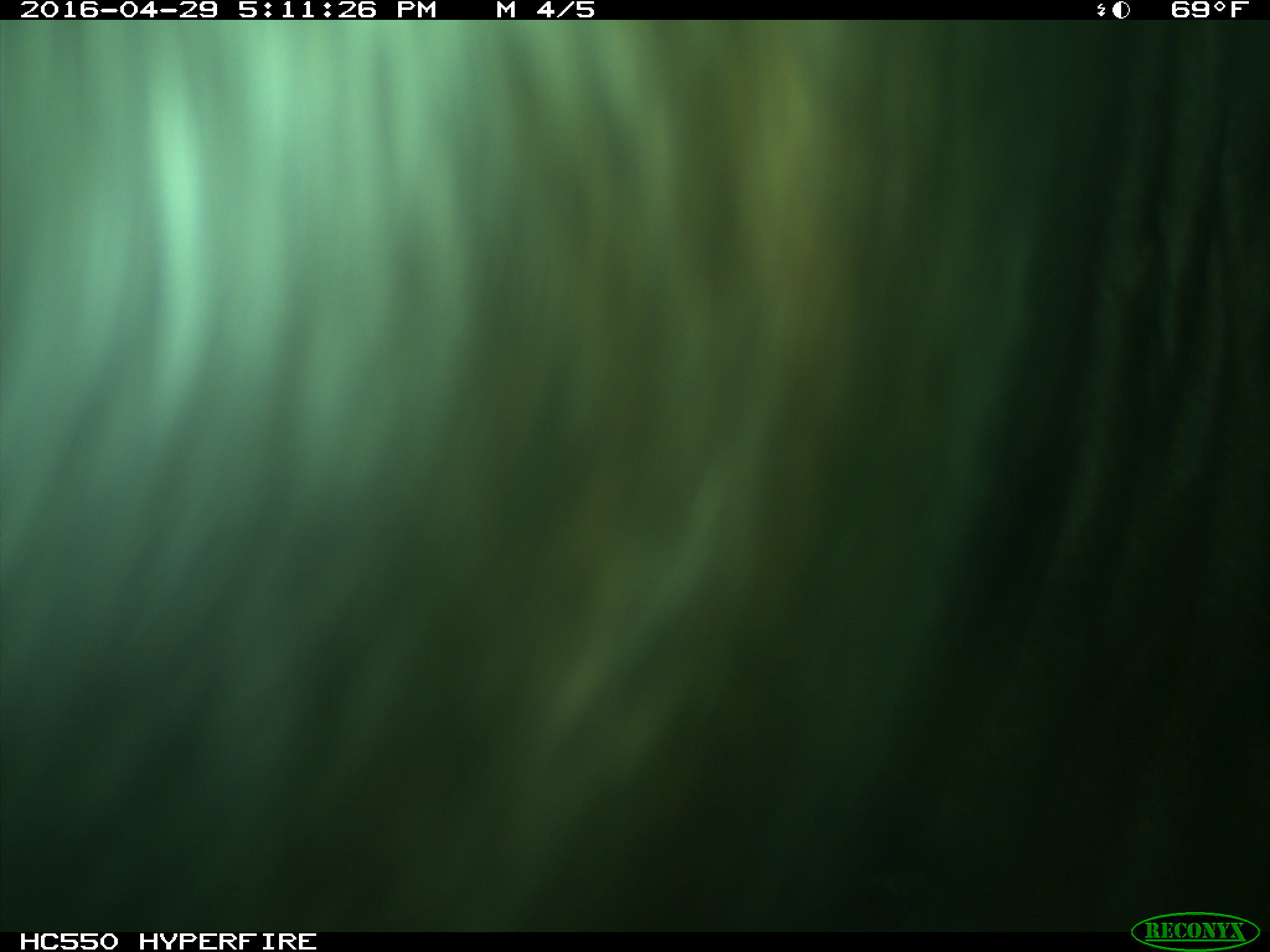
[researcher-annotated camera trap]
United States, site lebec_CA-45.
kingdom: Animalia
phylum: Chordata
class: Mammalia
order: Artiodactyla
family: Bovidae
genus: Bos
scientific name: Bos taurus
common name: domestic cow